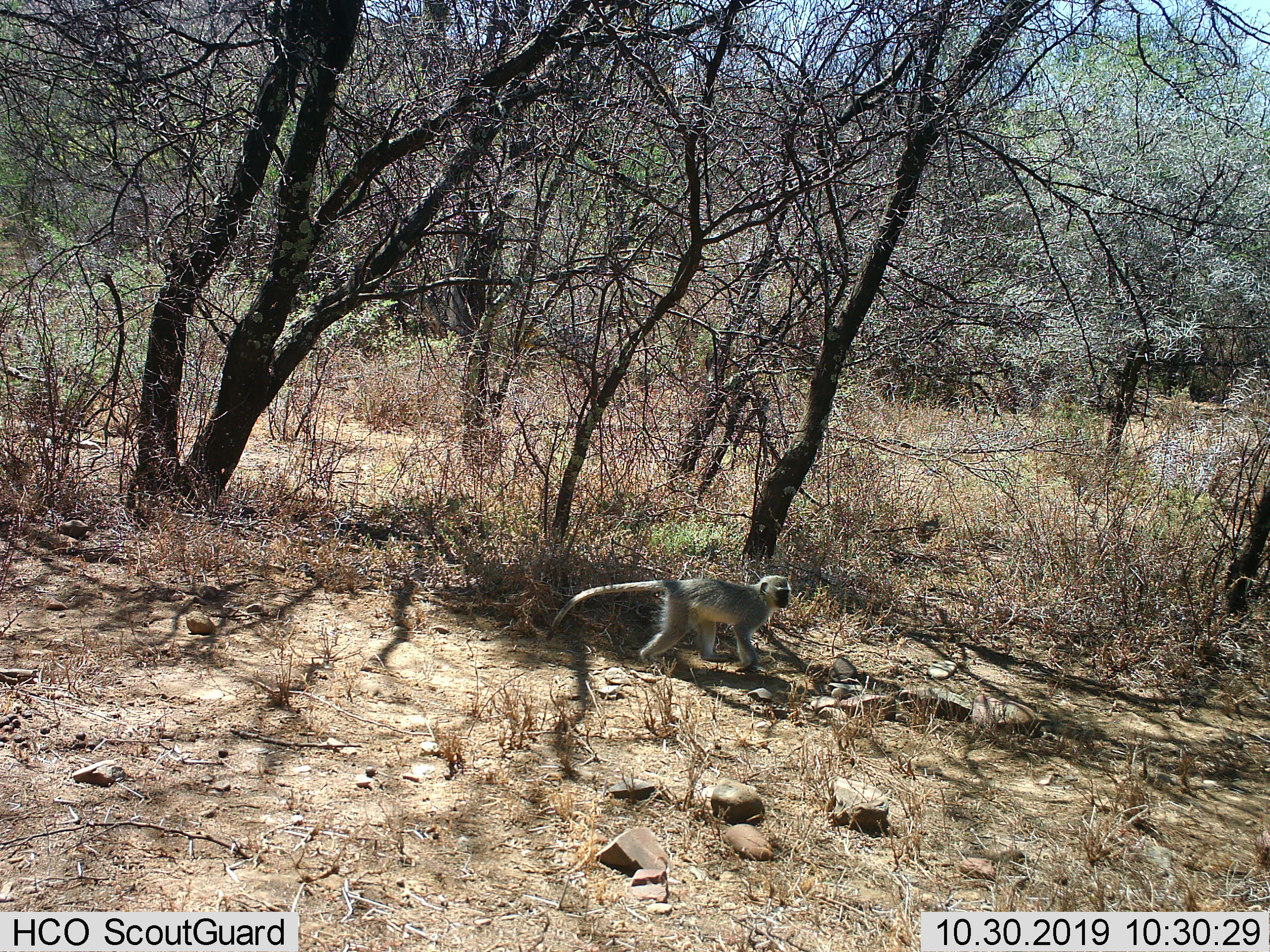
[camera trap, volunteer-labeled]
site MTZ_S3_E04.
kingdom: Animalia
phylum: Chordata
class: Mammalia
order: Primates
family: Cercopithecidae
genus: Chlorocebus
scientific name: Chlorocebus pygerythrus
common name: vervet monkey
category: monkeyvervet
Monkeyvervet (vervet monkey) (Chlorocebus pygerythrus), count 1. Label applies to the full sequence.